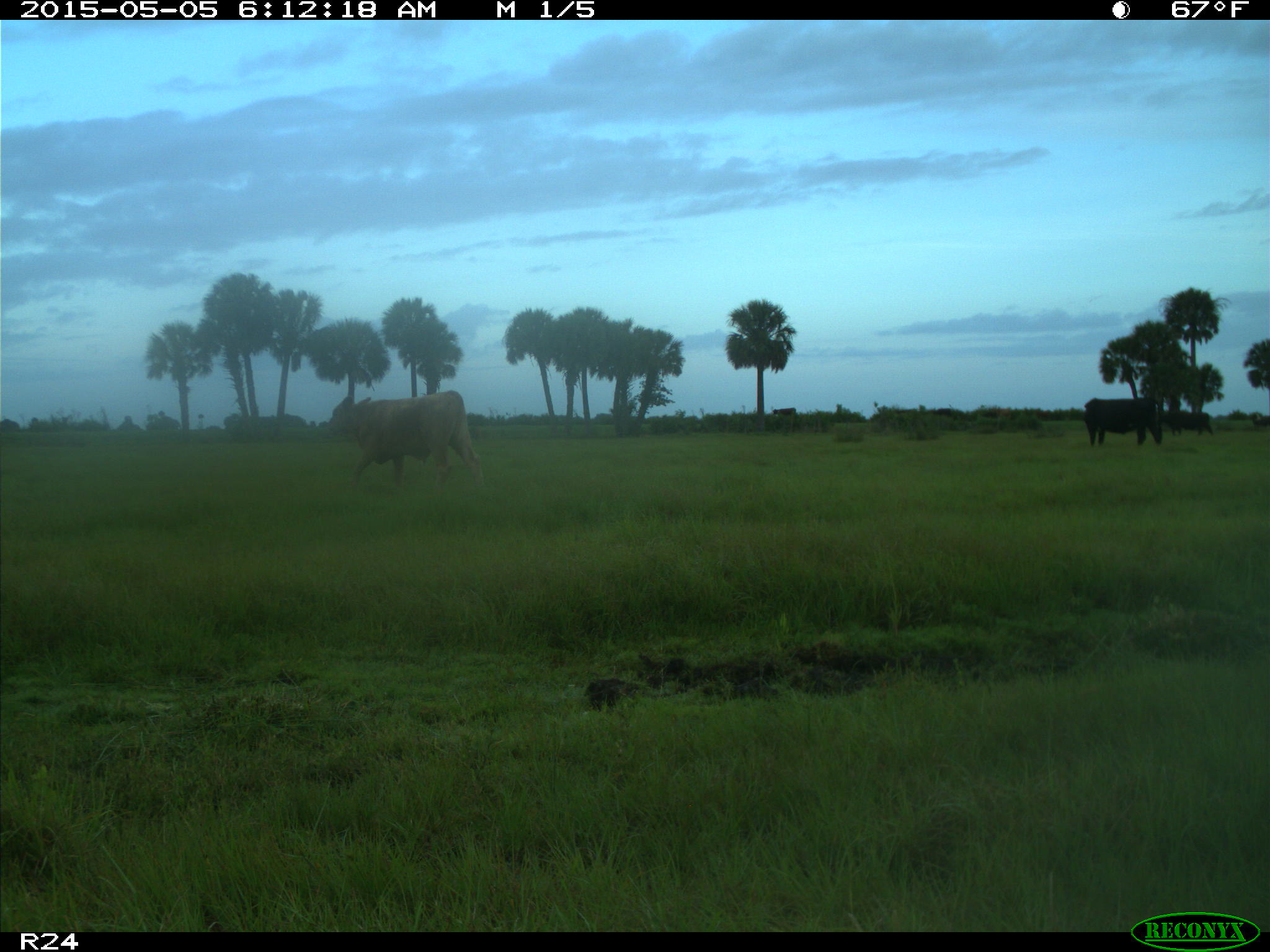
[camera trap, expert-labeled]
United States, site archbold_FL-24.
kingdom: Animalia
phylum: Chordata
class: Mammalia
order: Artiodactyla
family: Bovidae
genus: Bos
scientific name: Bos taurus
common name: domestic cow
Bos taurus (domestic cow).